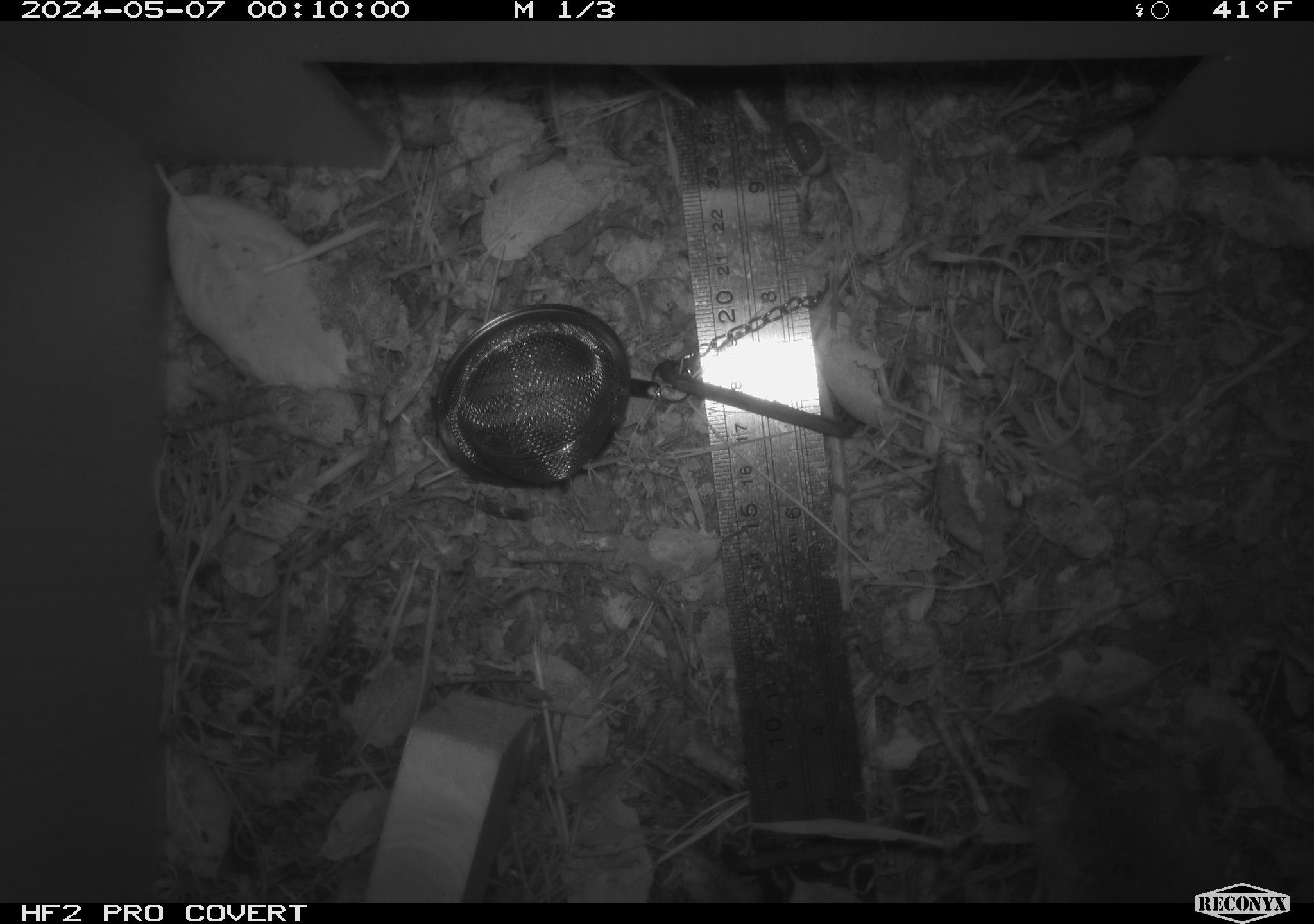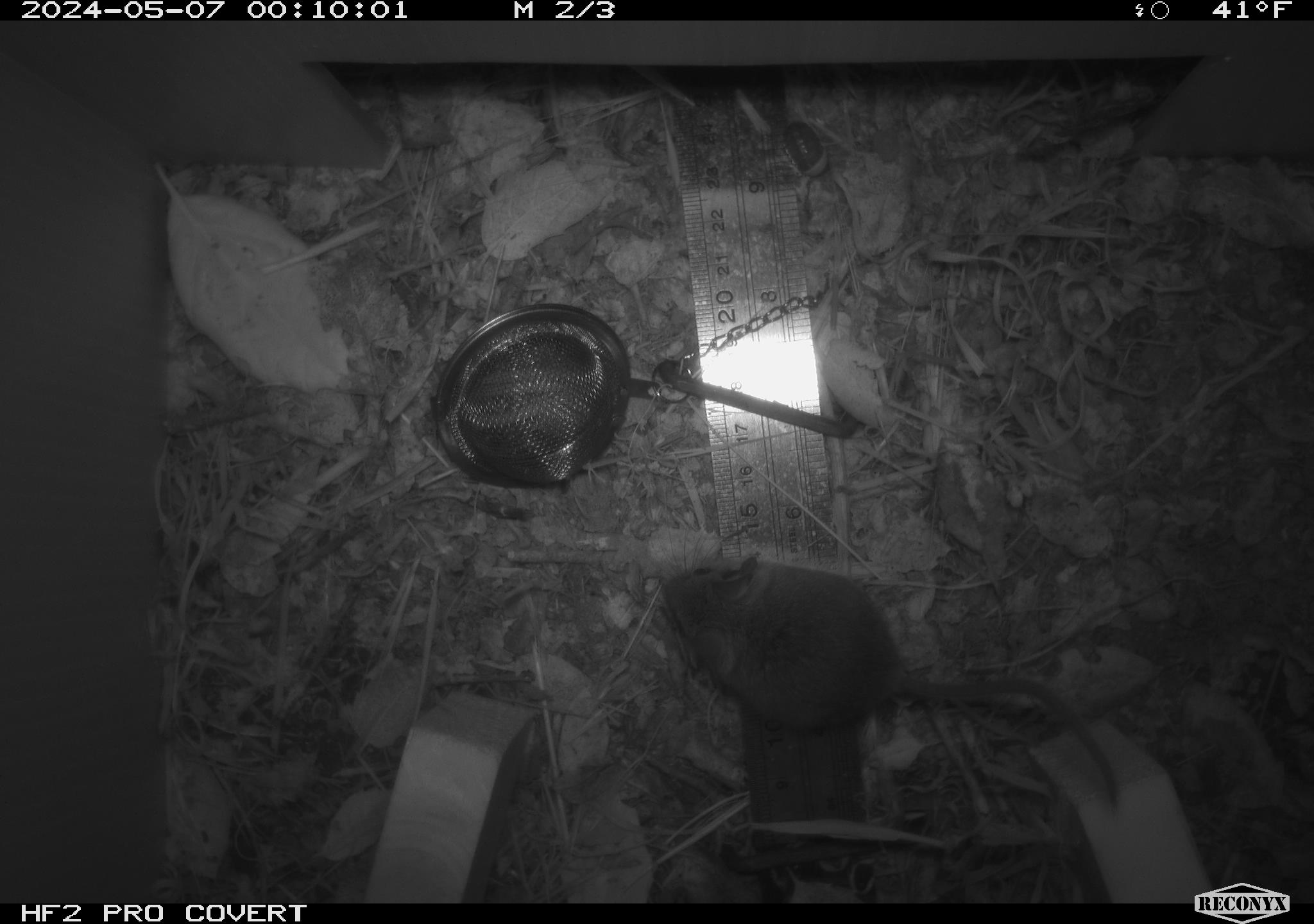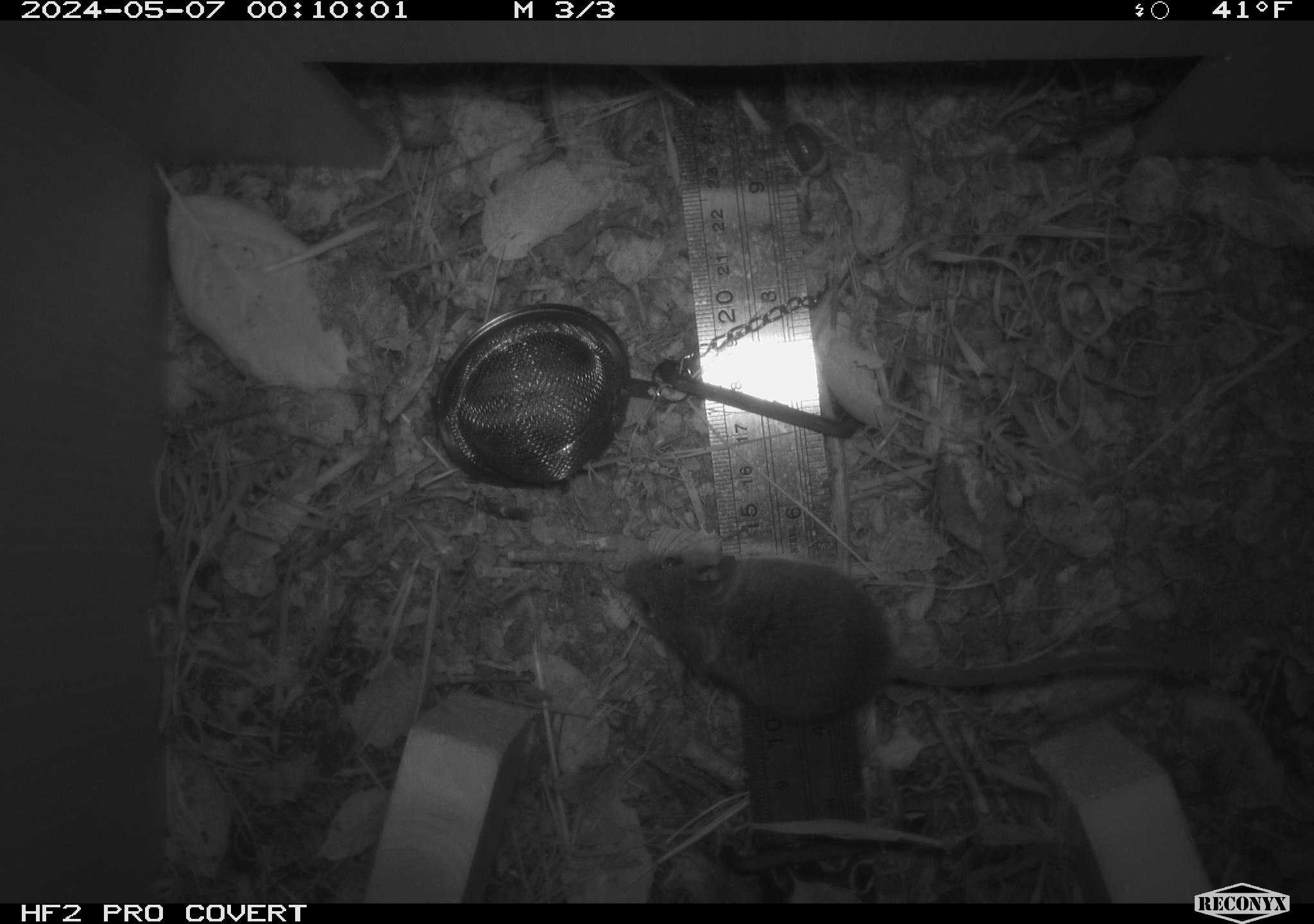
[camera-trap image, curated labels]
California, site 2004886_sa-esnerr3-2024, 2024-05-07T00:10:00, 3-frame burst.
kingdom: Animalia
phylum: Chordata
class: Mammalia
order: Rodentia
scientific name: Rodentia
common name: rodent